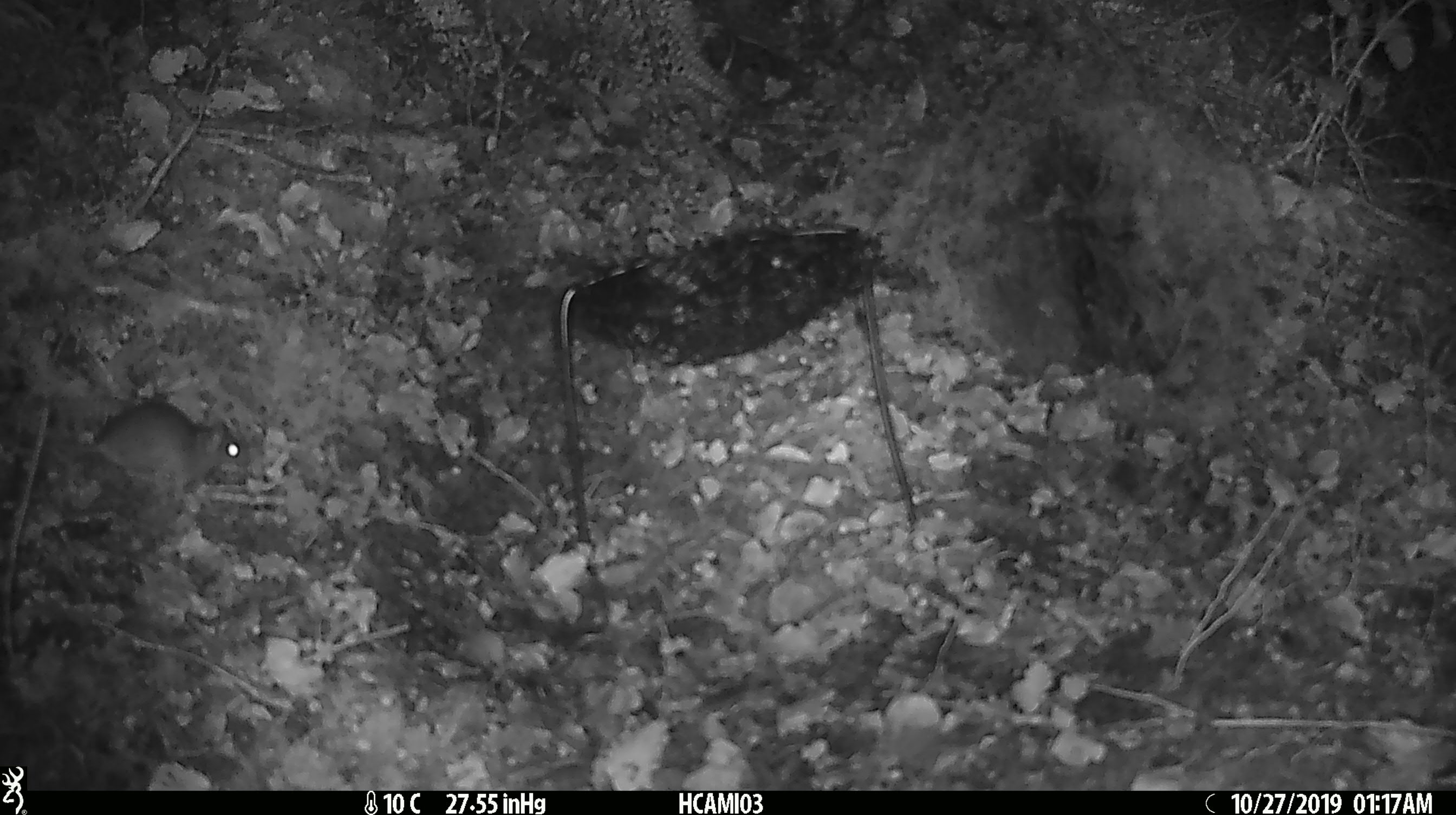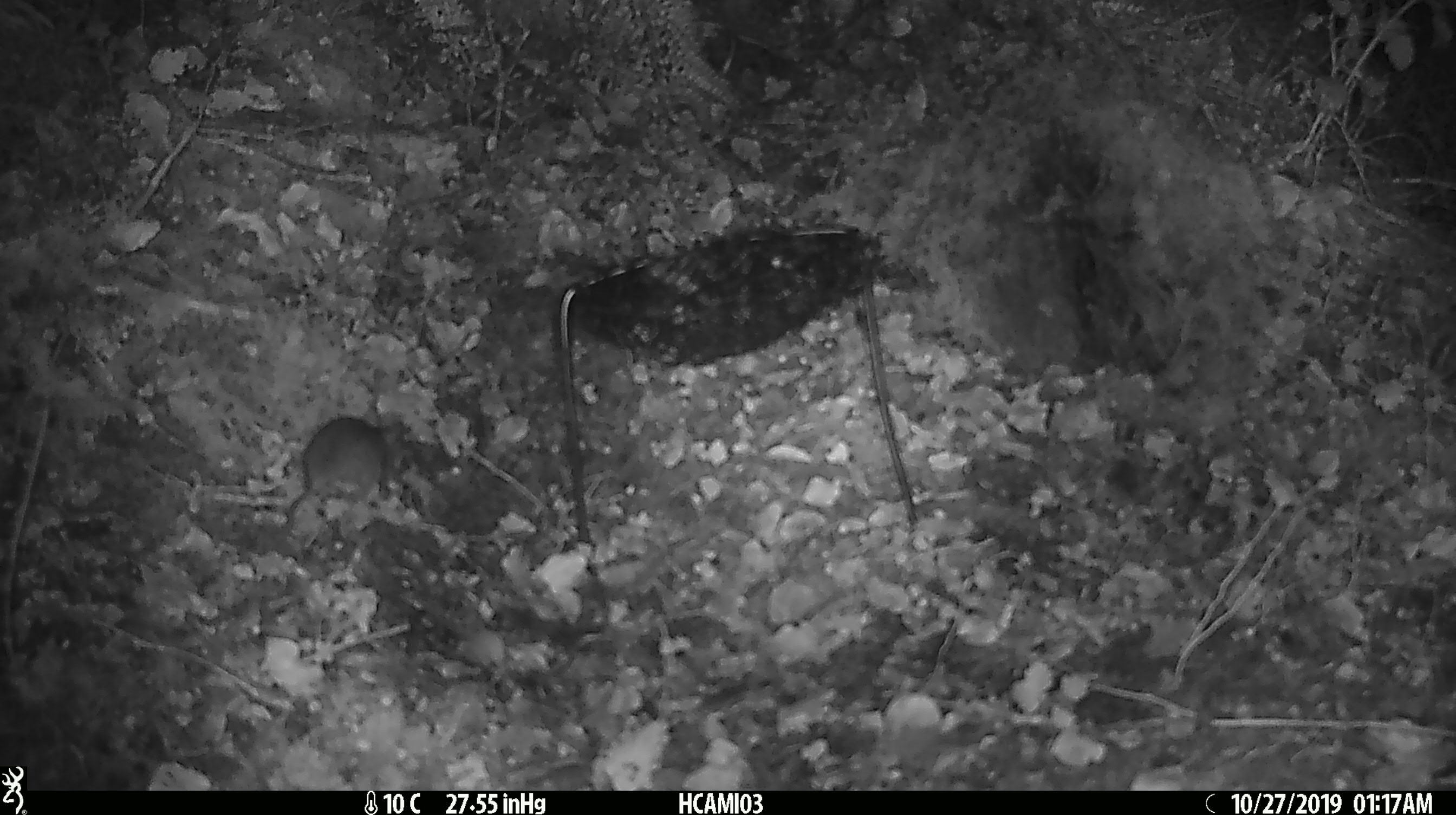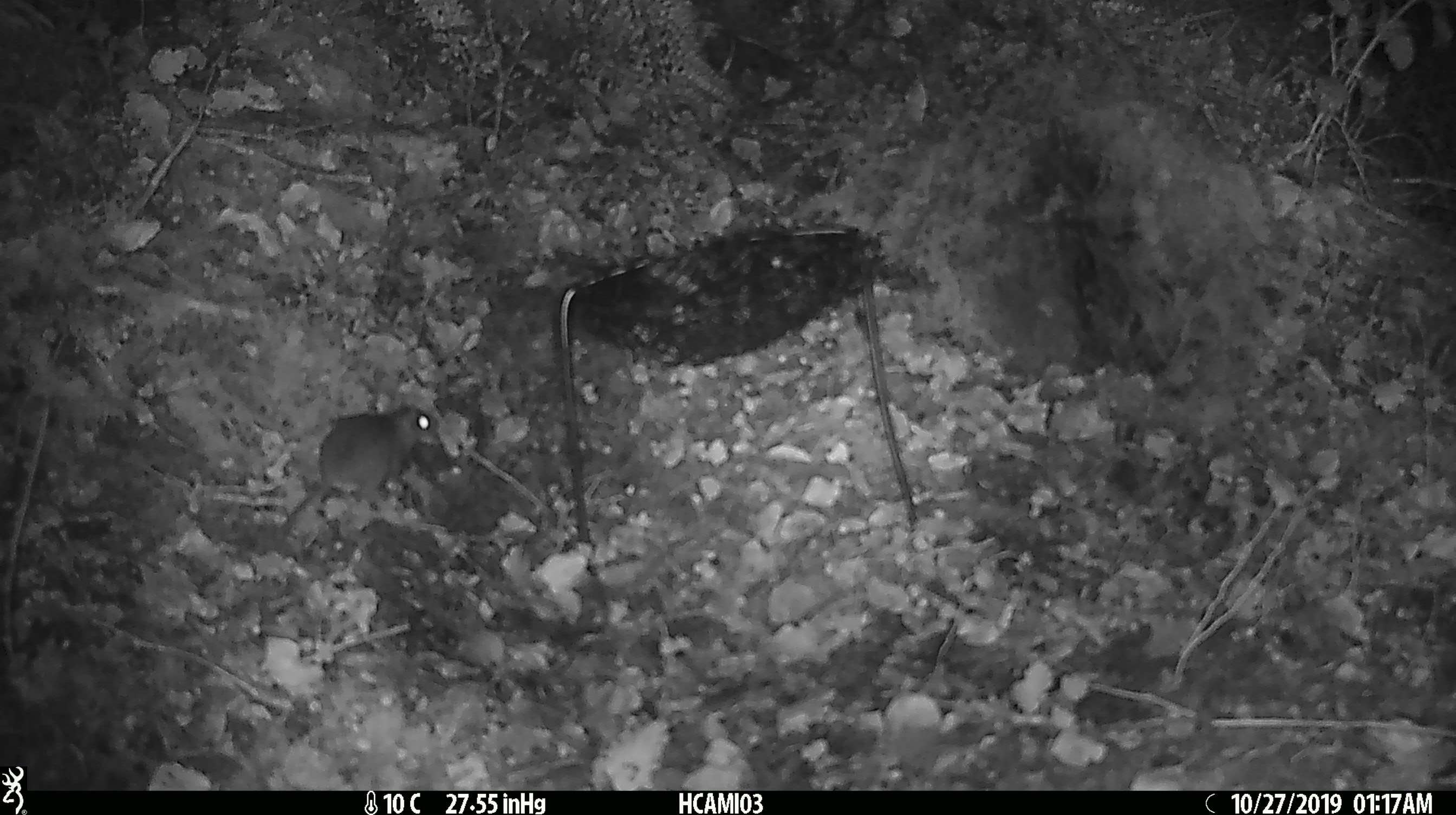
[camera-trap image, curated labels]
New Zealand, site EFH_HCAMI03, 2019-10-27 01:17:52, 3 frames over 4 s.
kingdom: Animalia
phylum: Chordata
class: Mammalia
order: Rodentia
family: Muridae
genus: Mus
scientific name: Mus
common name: mouse